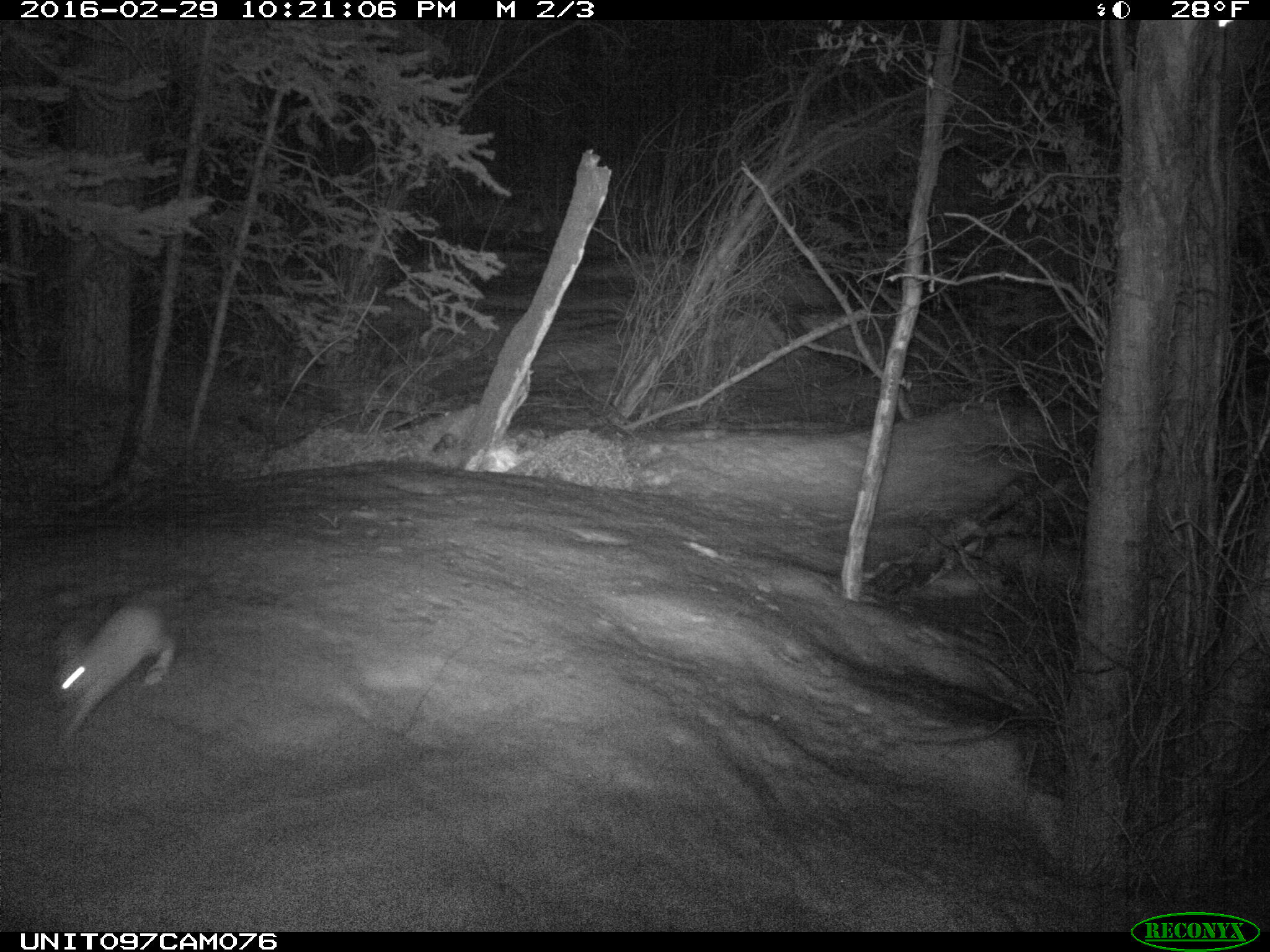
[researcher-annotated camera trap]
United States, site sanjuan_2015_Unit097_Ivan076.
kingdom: Animalia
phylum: Chordata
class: Mammalia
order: Lagomorpha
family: Leporidae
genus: Lepus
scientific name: Lepus americanus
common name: snowshoe hare